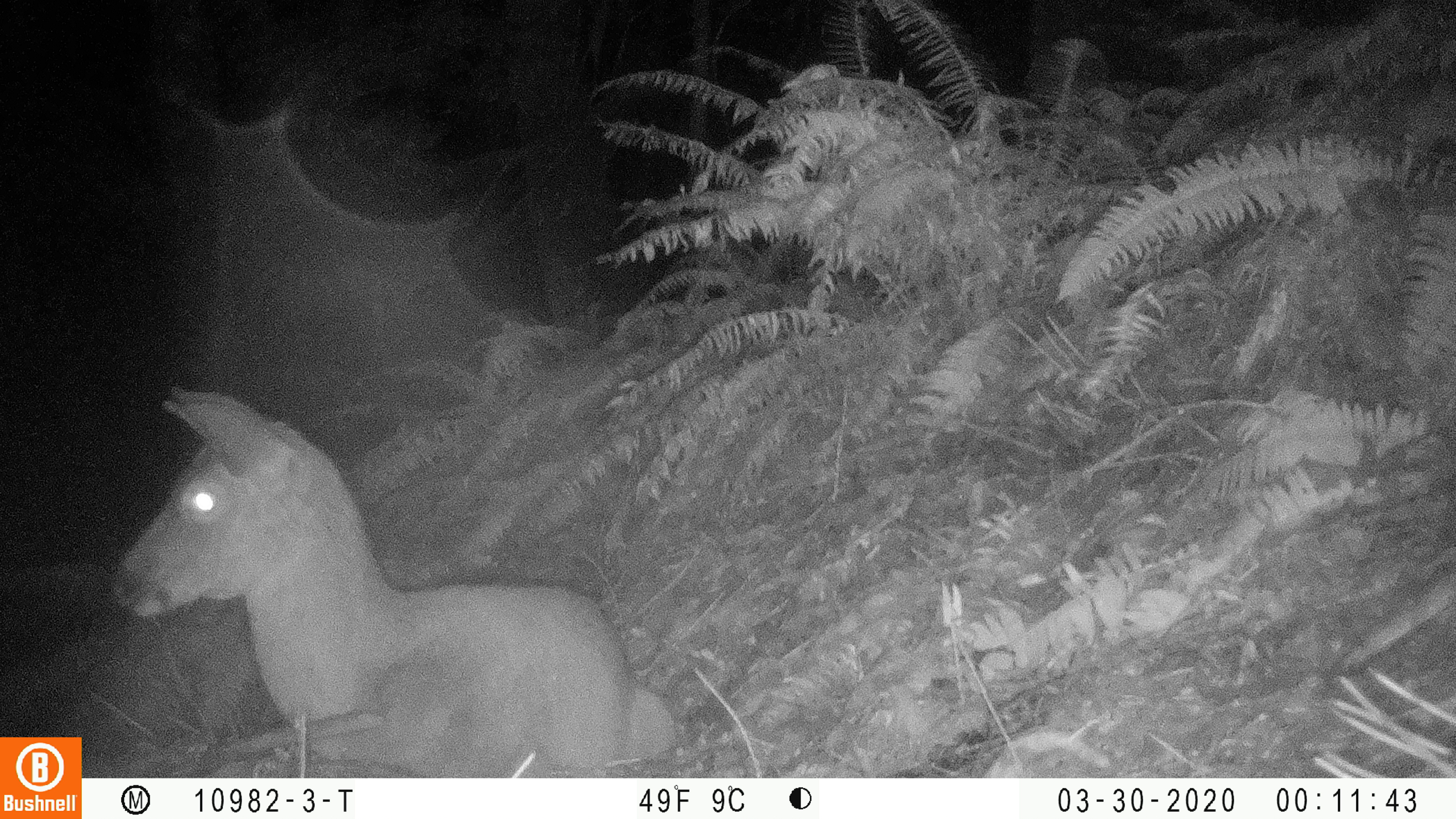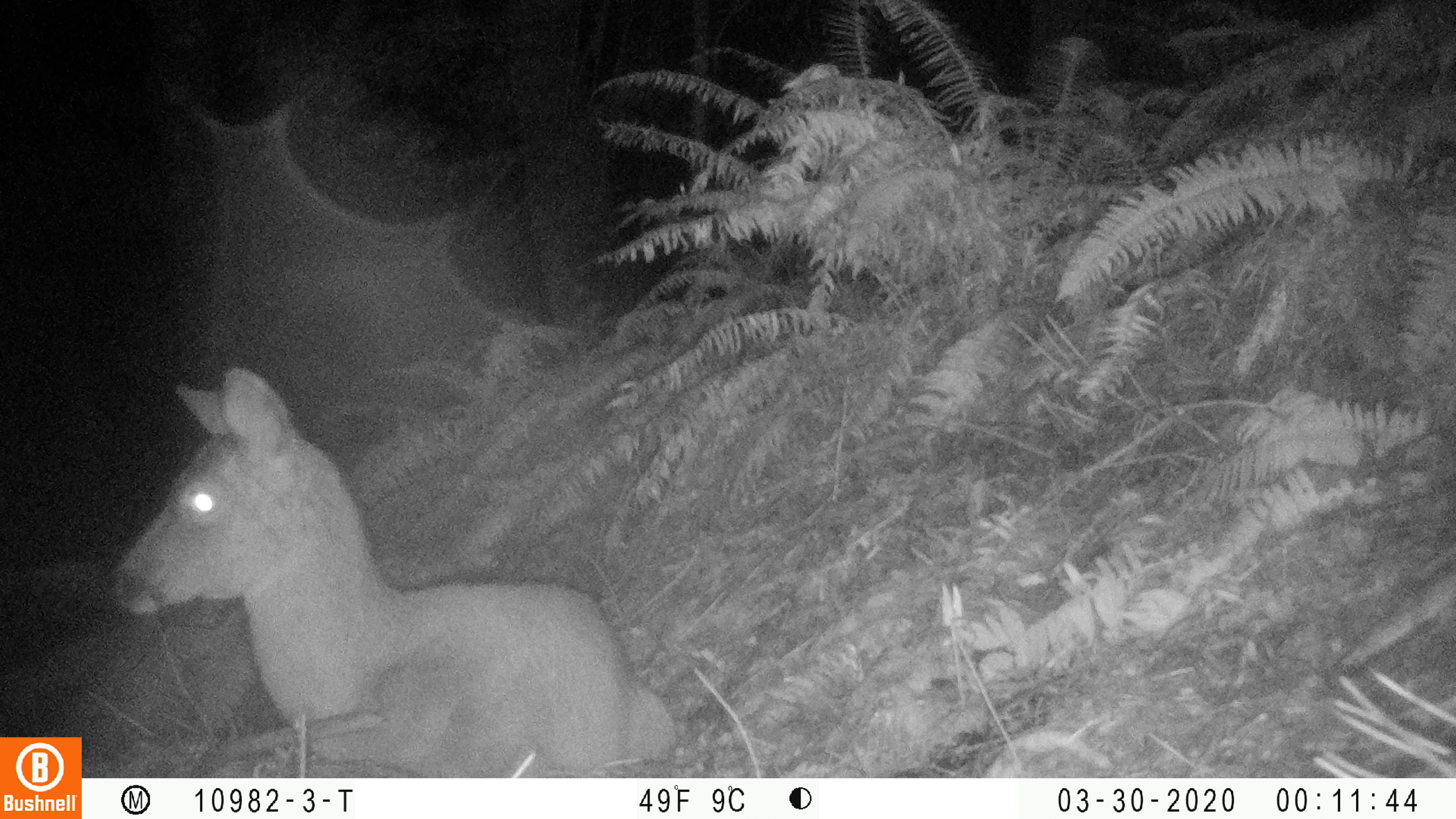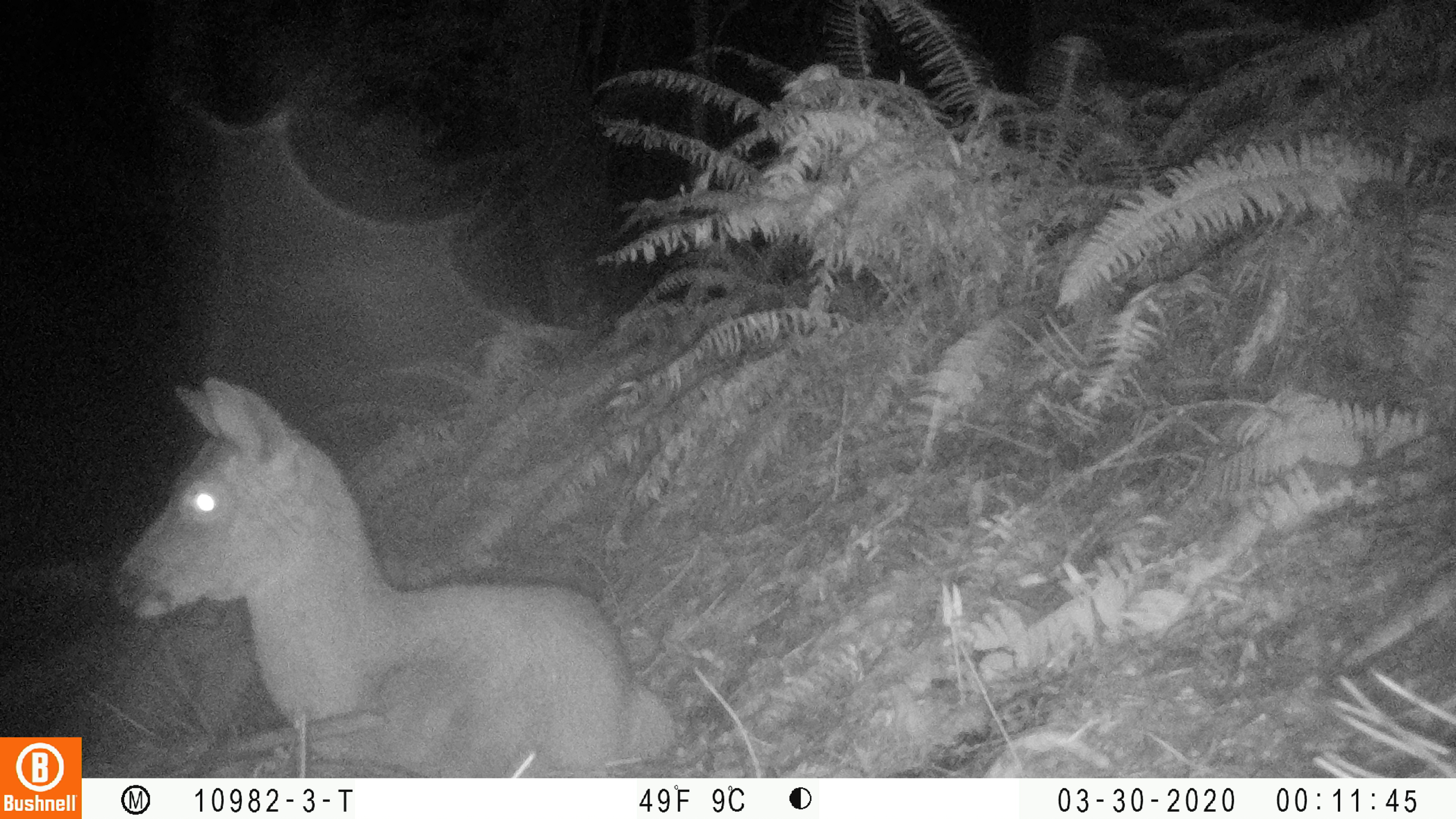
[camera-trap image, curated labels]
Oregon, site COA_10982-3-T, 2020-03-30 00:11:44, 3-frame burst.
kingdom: Animalia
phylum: Chordata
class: Mammalia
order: Artiodactyla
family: Cervidae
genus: Odocoileus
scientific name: Odocoileus hemionus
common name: black-tailed deer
Black-tailed deer (Odocoileus hemionus).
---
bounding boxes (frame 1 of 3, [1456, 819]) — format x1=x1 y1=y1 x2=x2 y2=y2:
black-tailed deer: x1=108 y1=376 x2=679 y2=766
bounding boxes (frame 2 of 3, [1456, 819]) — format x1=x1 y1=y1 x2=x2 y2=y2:
black-tailed deer: x1=108 y1=361 x2=677 y2=772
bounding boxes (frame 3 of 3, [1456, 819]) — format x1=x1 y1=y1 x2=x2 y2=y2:
black-tailed deer: x1=107 y1=366 x2=679 y2=772